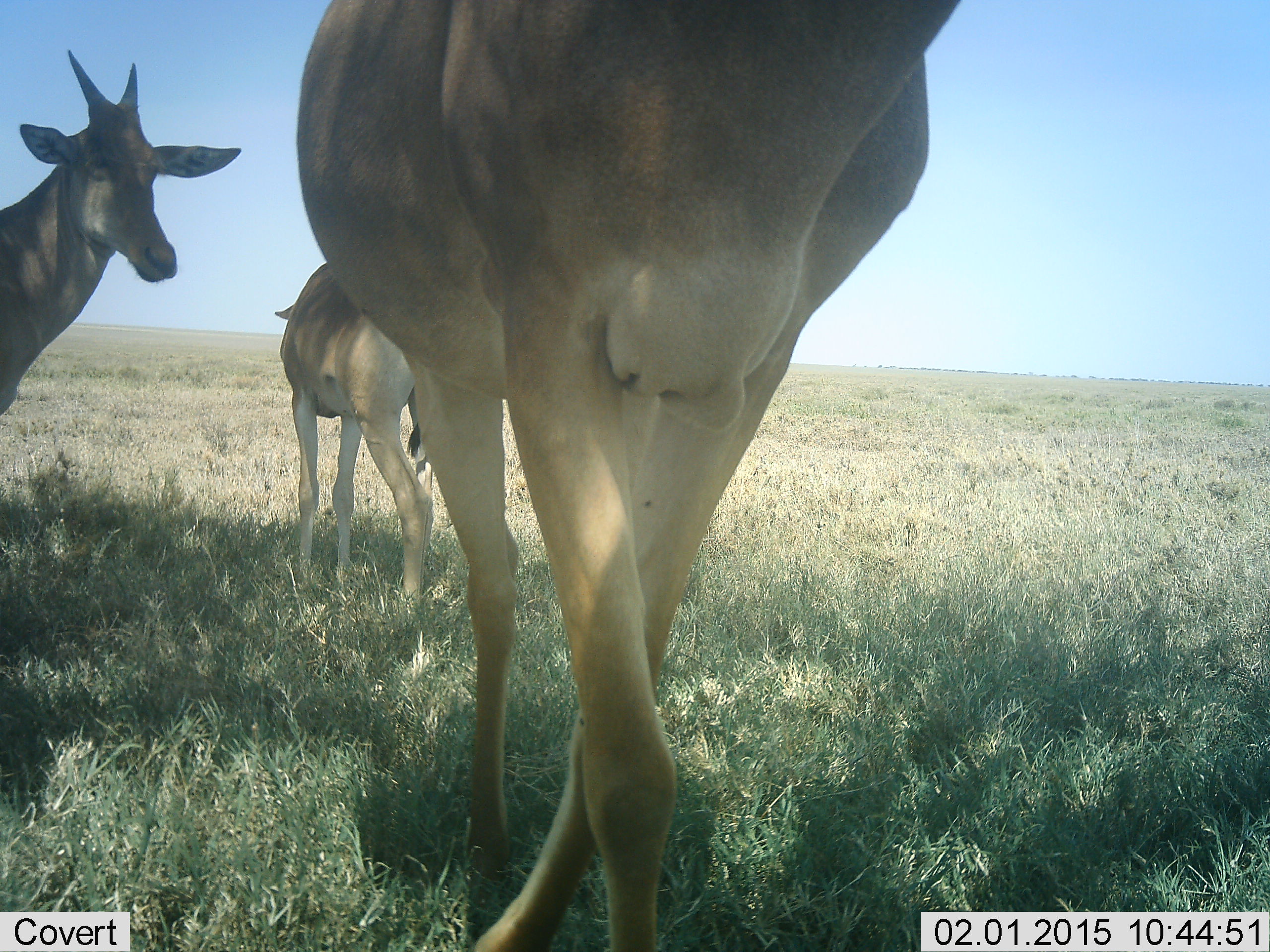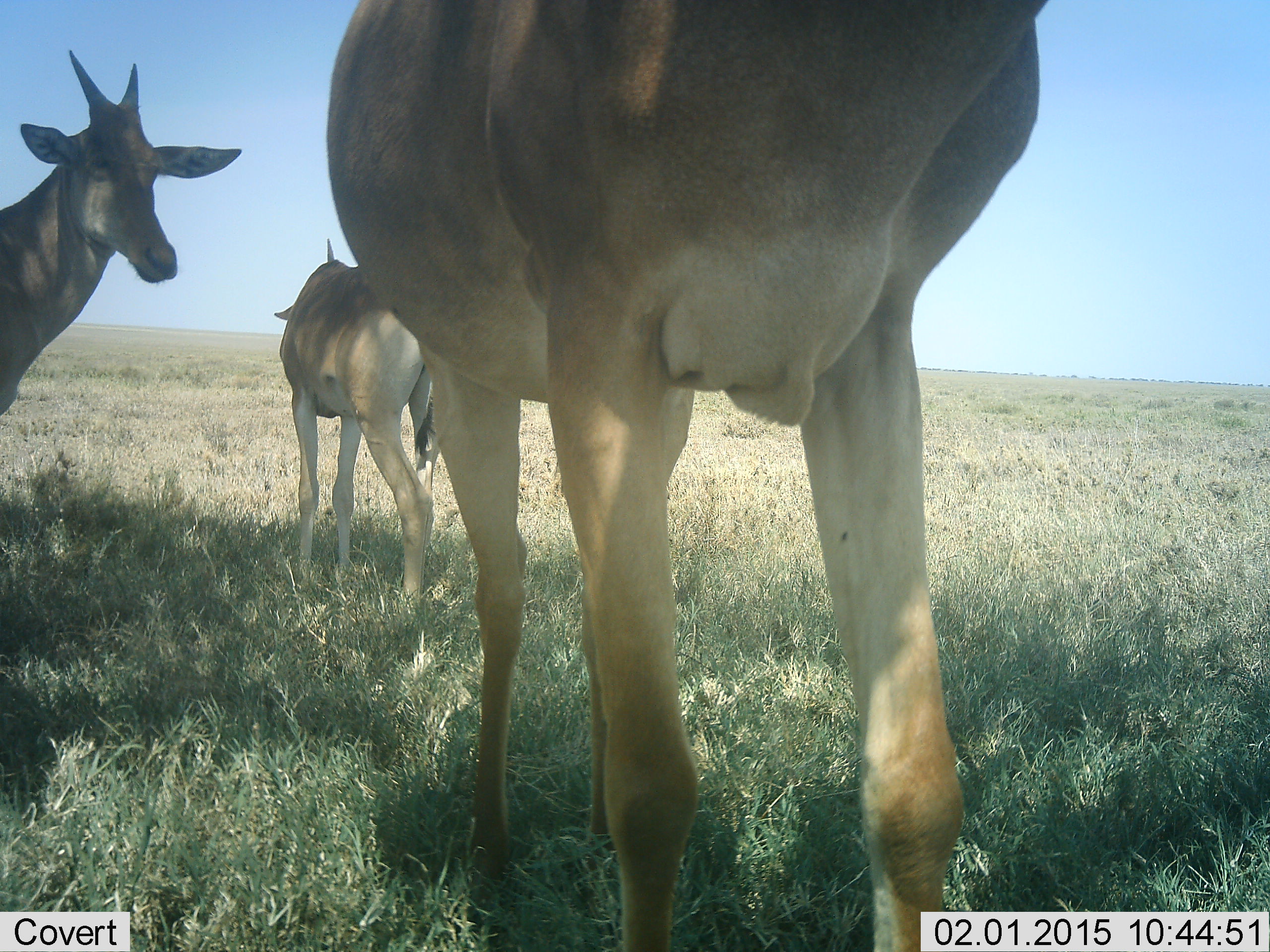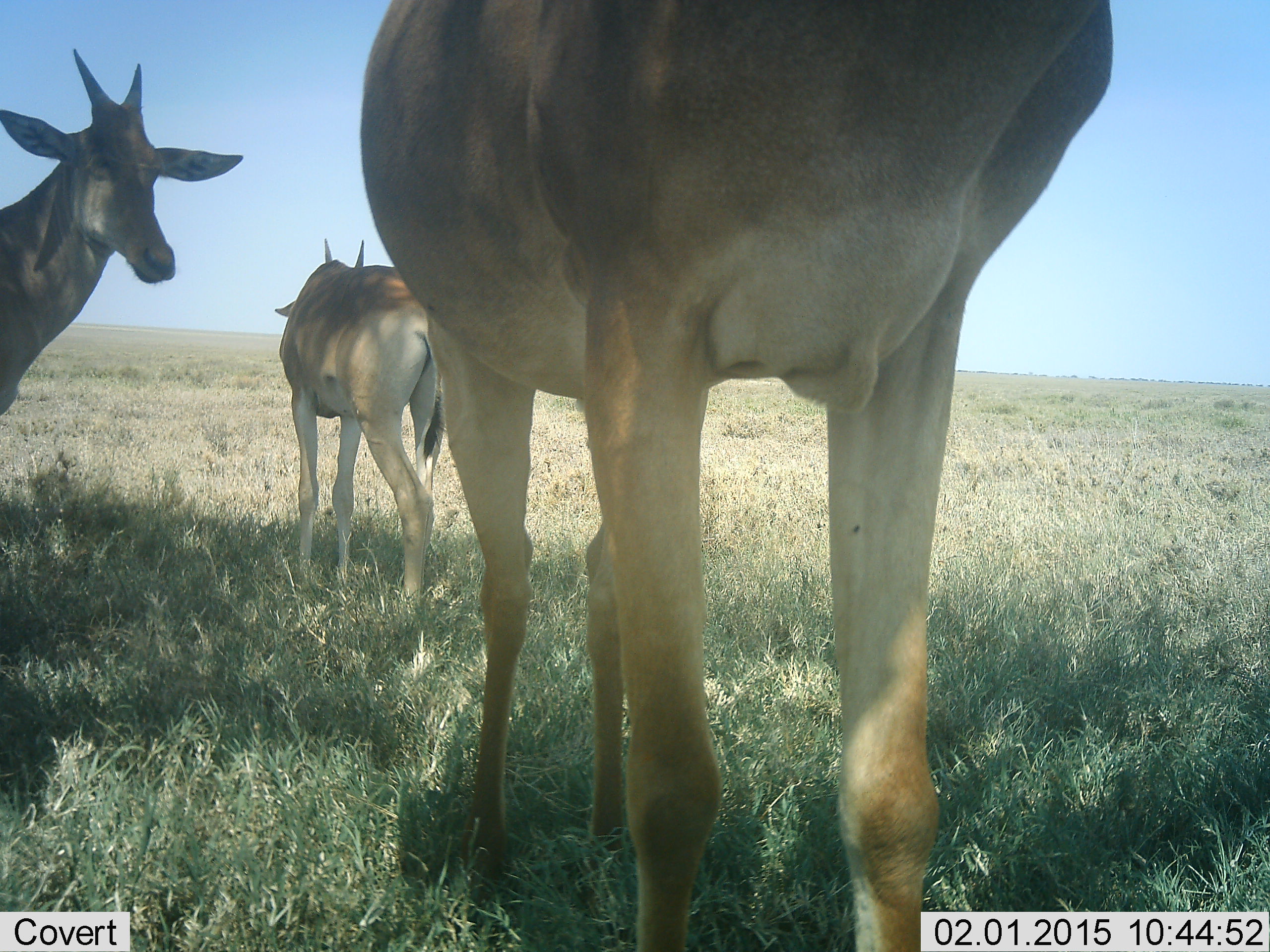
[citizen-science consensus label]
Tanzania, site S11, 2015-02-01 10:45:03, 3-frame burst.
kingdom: Animalia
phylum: Chordata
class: Mammalia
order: Artiodactyla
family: Bovidae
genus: Tragelaphus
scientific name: Tragelaphus oryx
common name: eland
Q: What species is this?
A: Eland (Tragelaphus oryx).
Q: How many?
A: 3.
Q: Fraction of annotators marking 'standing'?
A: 100%.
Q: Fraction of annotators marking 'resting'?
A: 10%.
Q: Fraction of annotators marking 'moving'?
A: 10%.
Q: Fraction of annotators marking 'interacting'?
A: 0%.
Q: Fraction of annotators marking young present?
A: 10%.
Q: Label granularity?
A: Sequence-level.